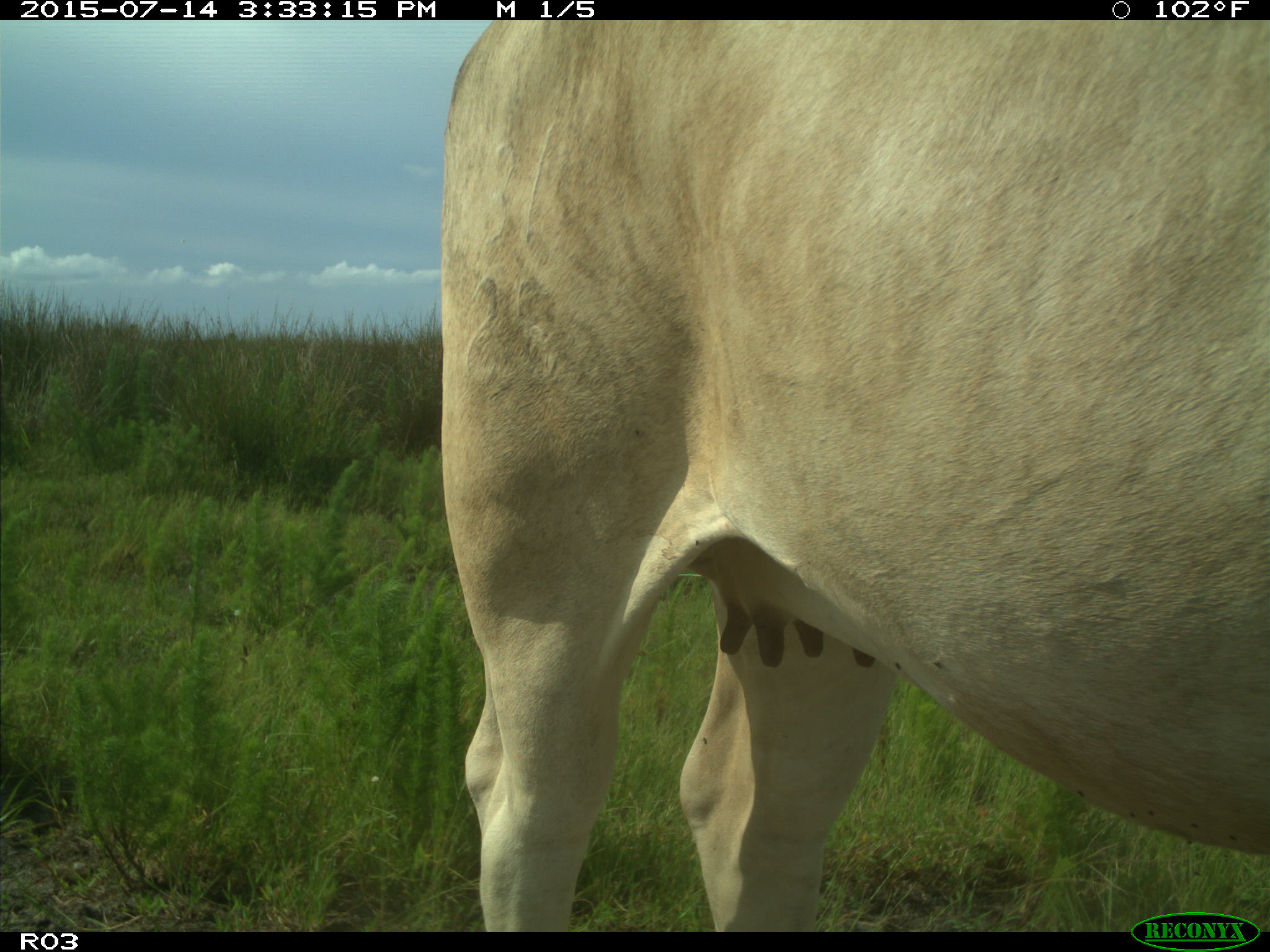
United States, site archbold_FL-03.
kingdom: Animalia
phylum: Chordata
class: Mammalia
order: Artiodactyla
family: Bovidae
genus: Bos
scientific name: Bos taurus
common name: domestic cow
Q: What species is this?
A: Bos taurus (domestic cow).